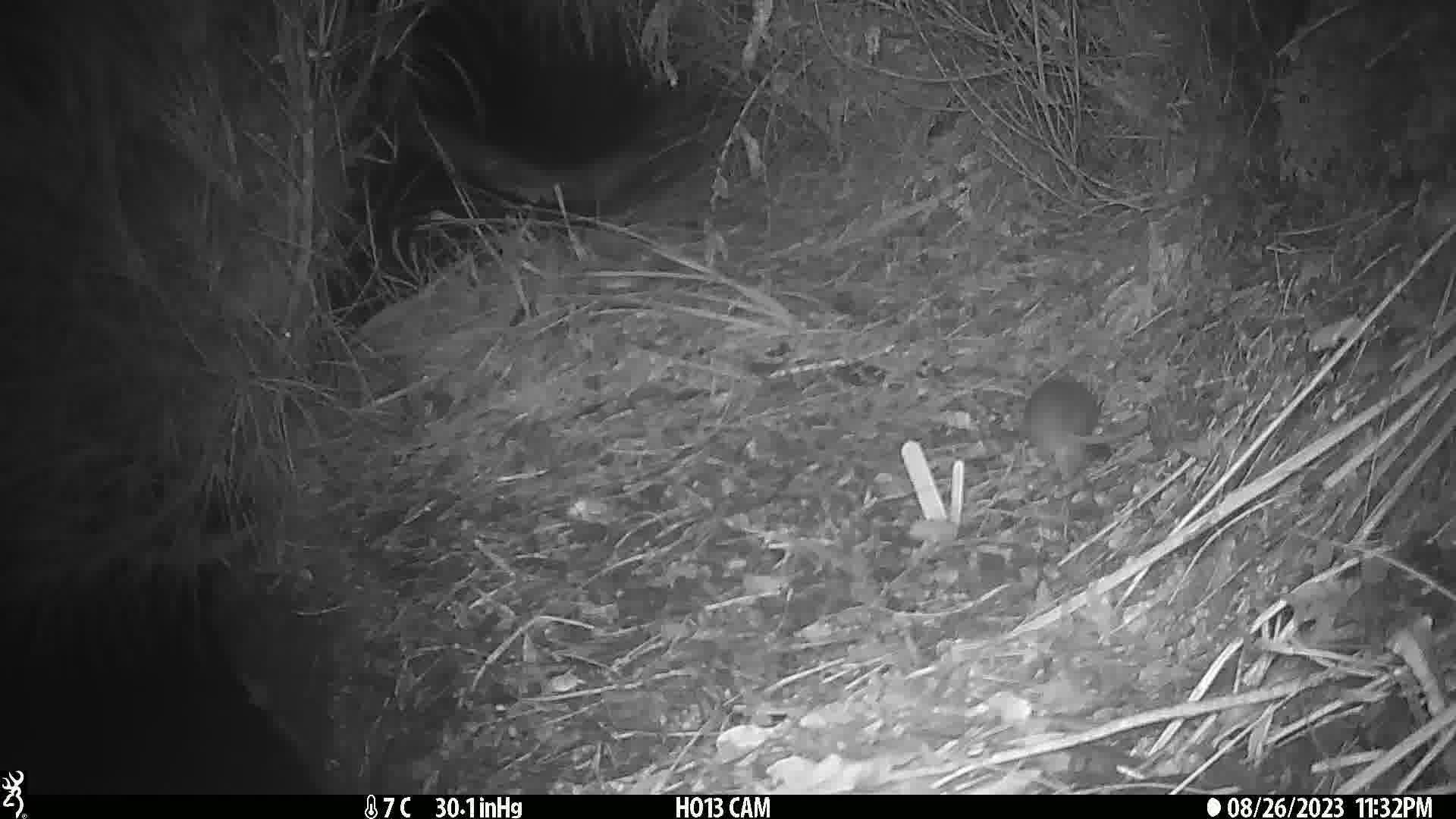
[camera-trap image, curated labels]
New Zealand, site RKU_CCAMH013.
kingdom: Animalia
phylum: Chordata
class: Mammalia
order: Rodentia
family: Muridae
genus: Rattus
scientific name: Rattus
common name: rat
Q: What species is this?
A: Rat (Rattus).